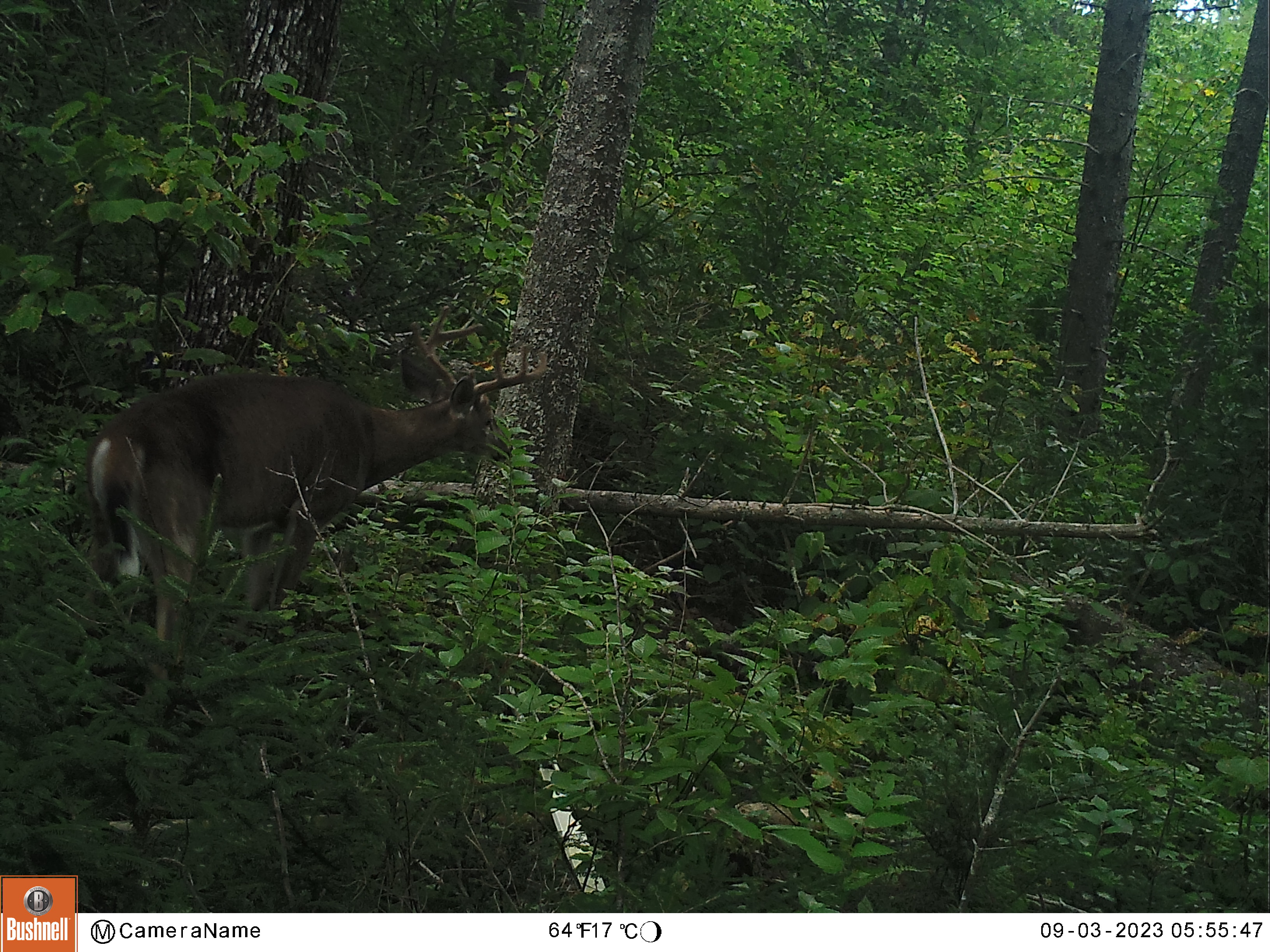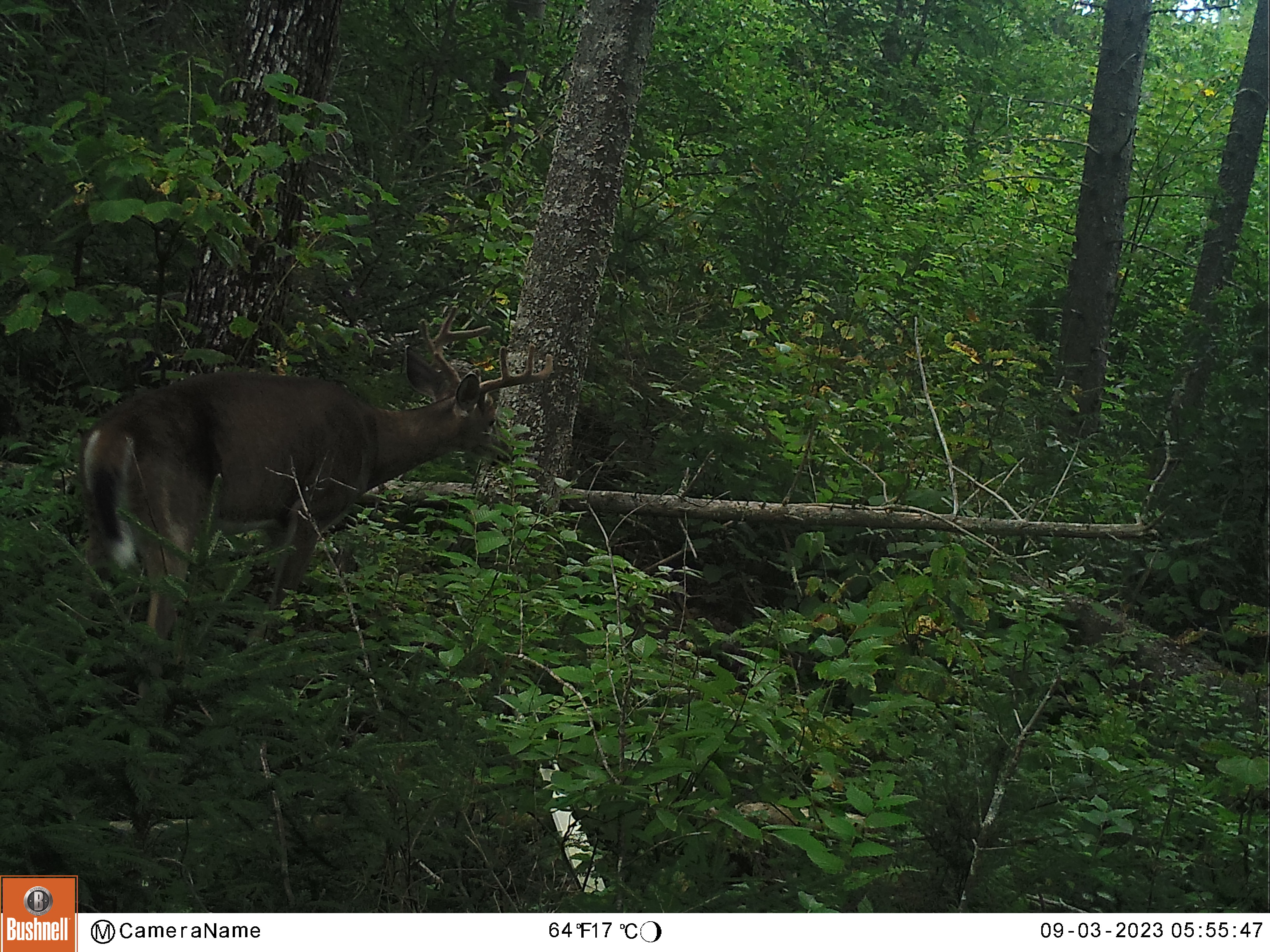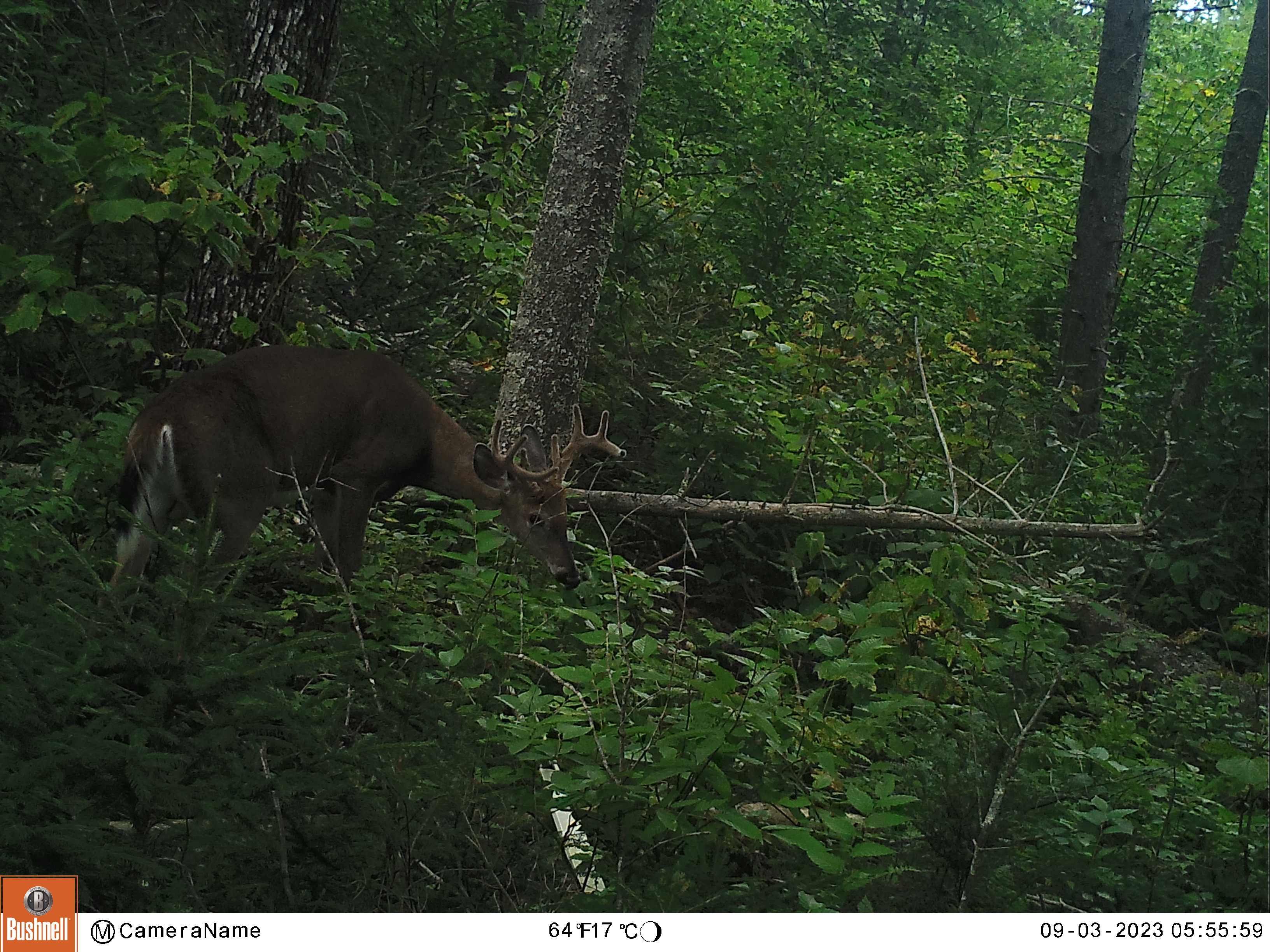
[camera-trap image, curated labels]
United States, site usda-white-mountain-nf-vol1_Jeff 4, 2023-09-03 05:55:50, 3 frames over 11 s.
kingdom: Animalia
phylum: Chordata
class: Mammalia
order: Artiodactyla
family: Cervidae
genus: Odocoileus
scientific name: Odocoileus virginianus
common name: white-tailed deer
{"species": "white-tailed deer (Odocoileus virginianus)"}